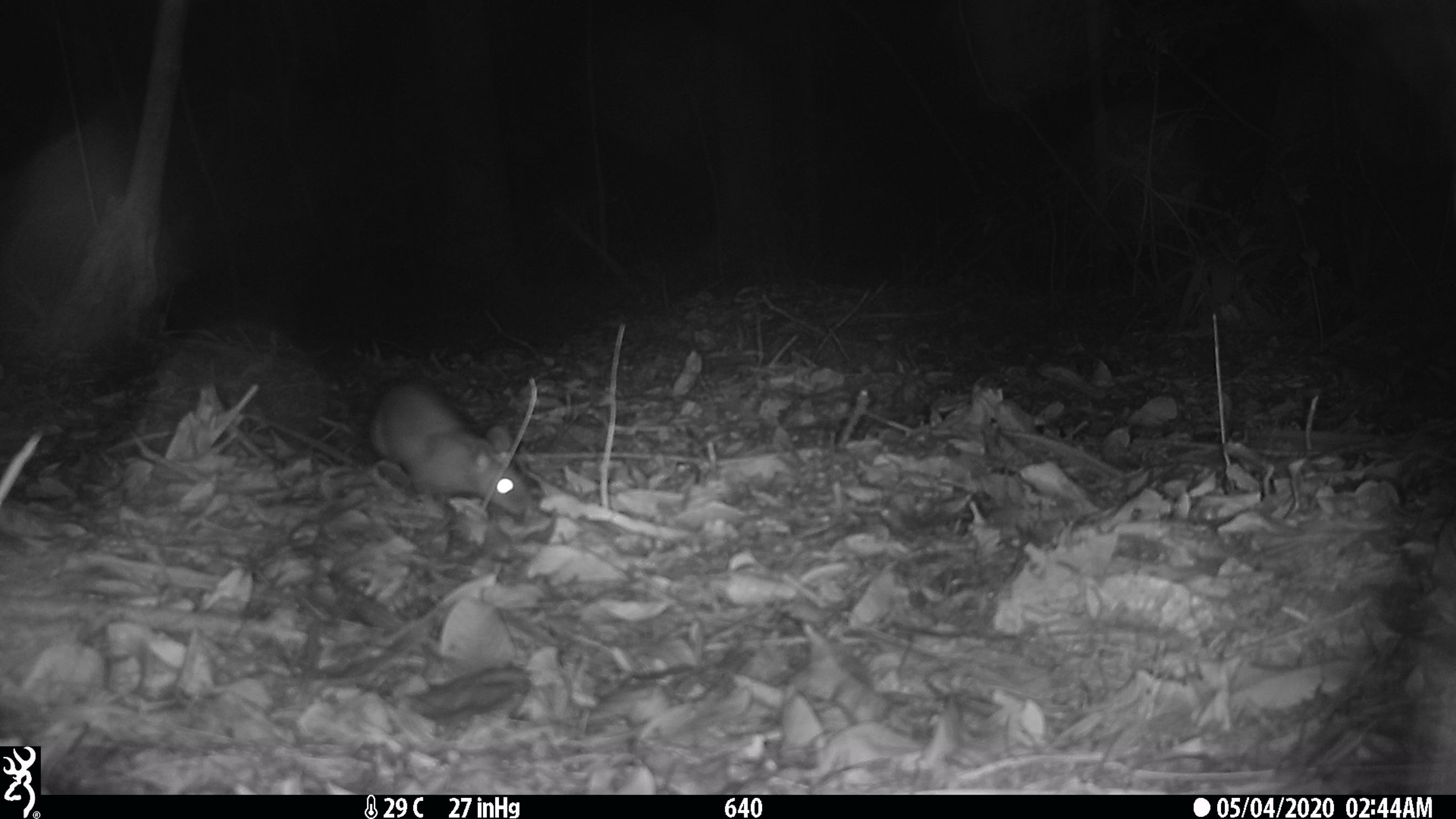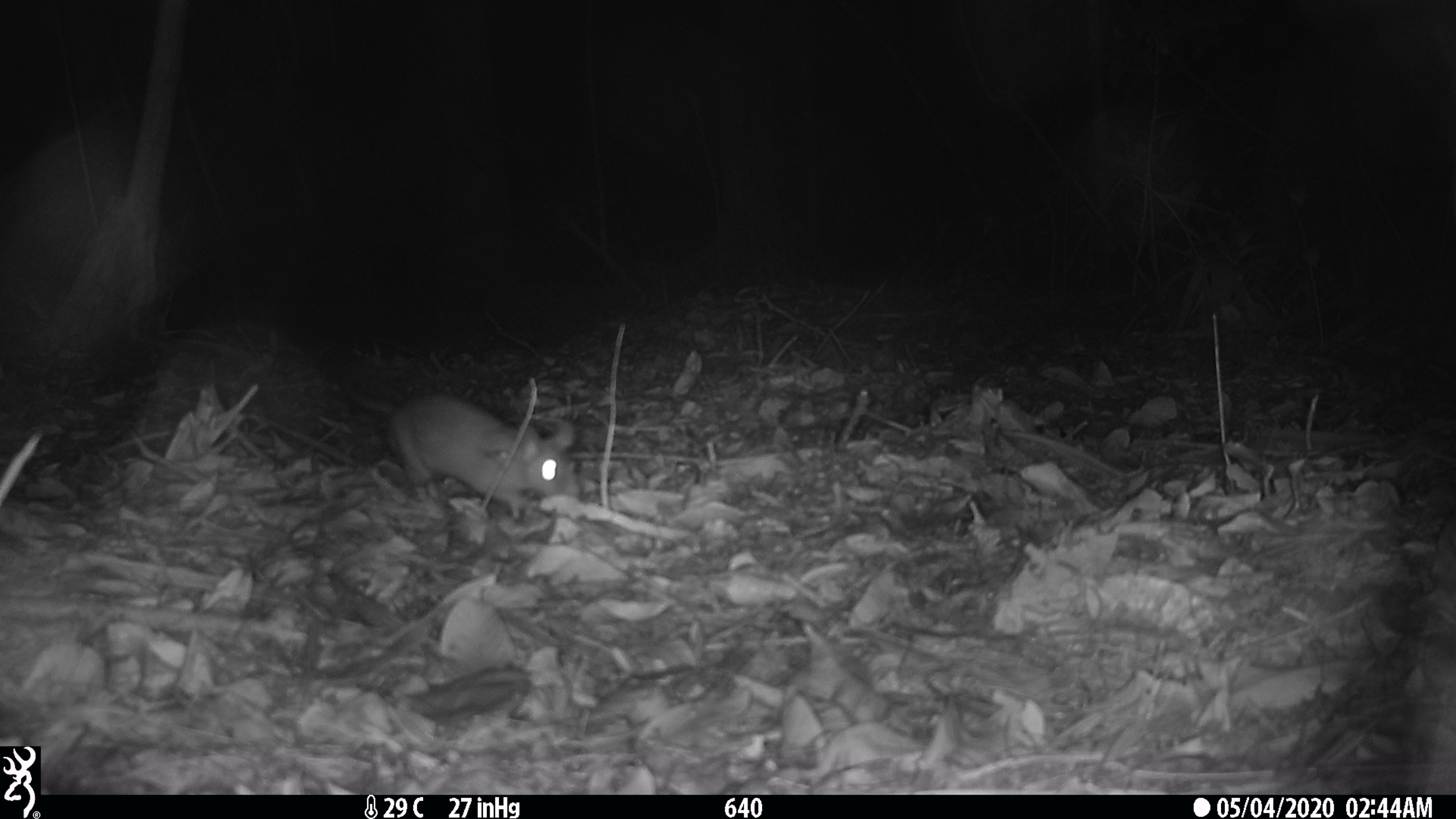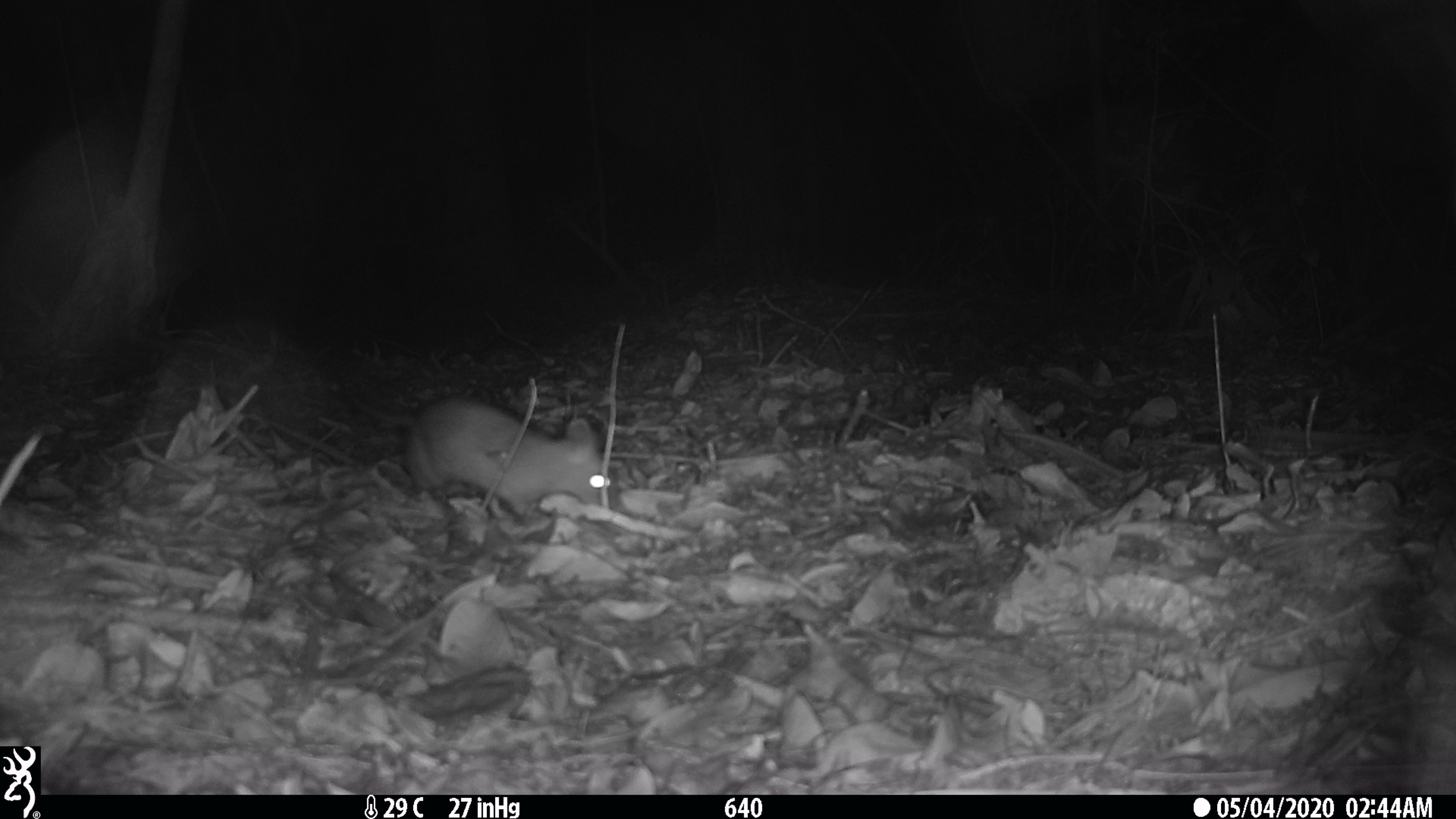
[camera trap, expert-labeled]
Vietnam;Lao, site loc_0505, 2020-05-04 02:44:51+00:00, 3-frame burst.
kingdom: Animalia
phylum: Chordata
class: Mammalia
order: Rodentia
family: Muridae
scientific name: Muridae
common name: old-world mice and rats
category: unidentified murid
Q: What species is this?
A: Unidentified murid (old-world mice and rats) (Muridae).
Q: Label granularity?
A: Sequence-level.